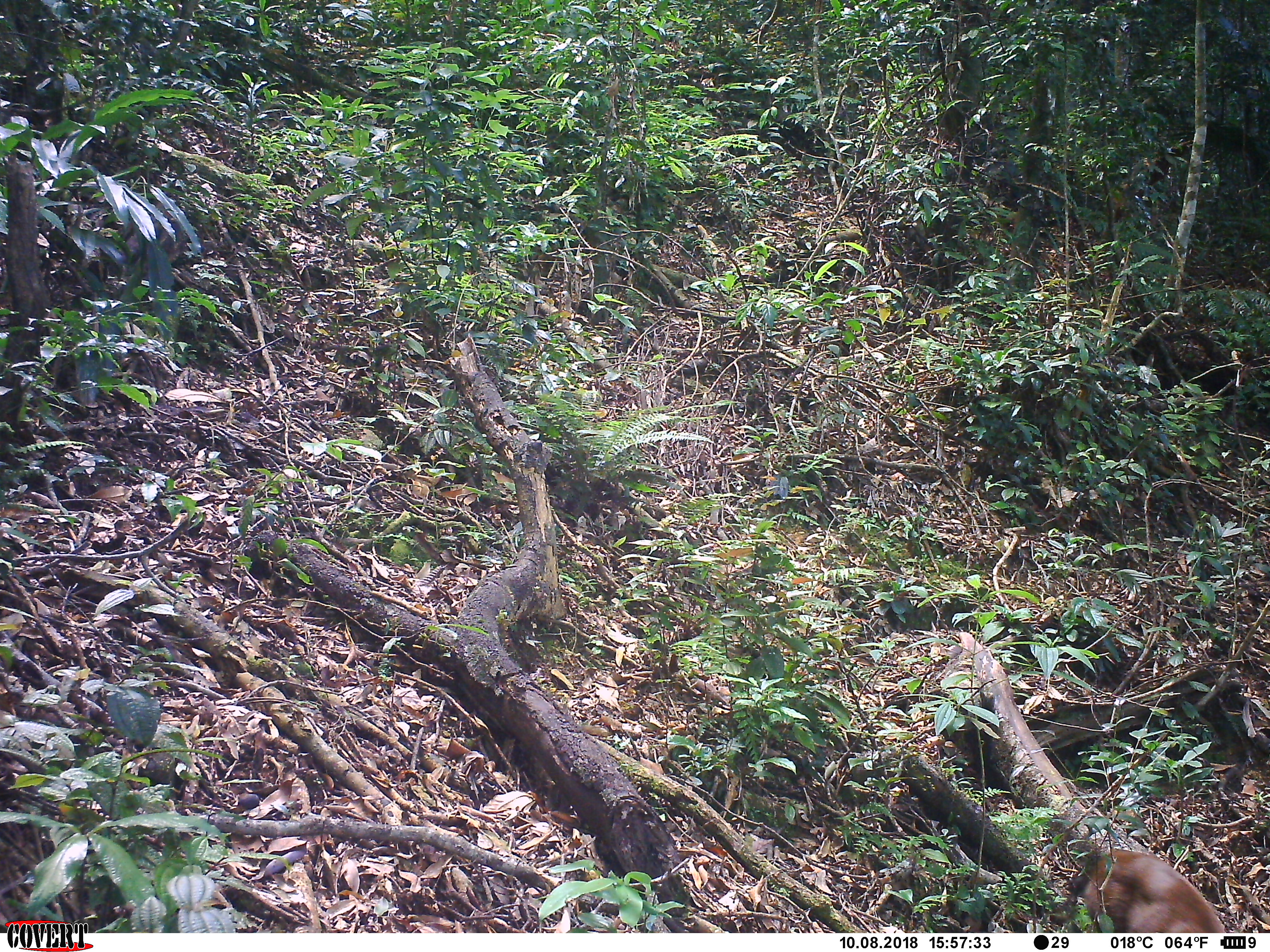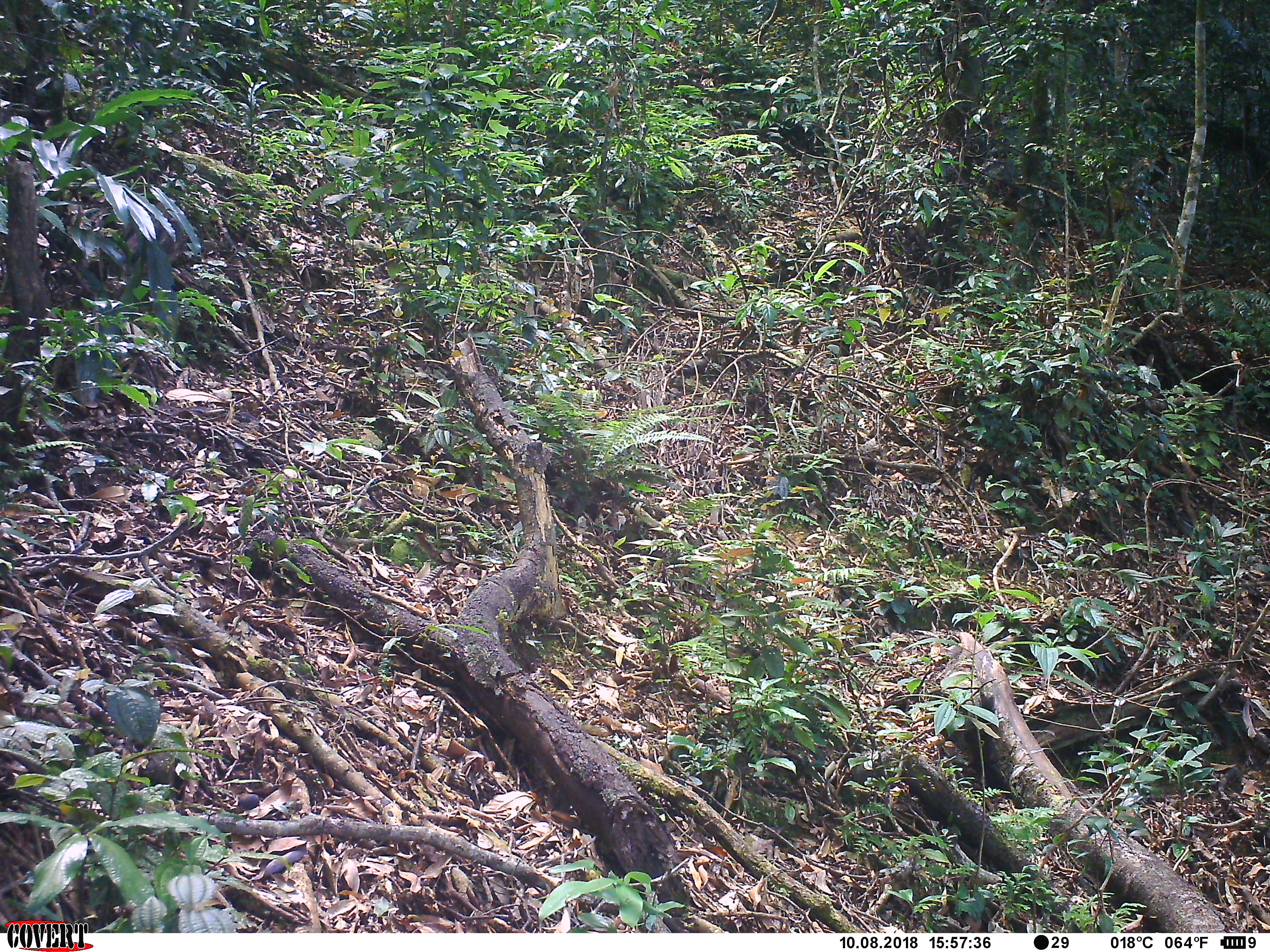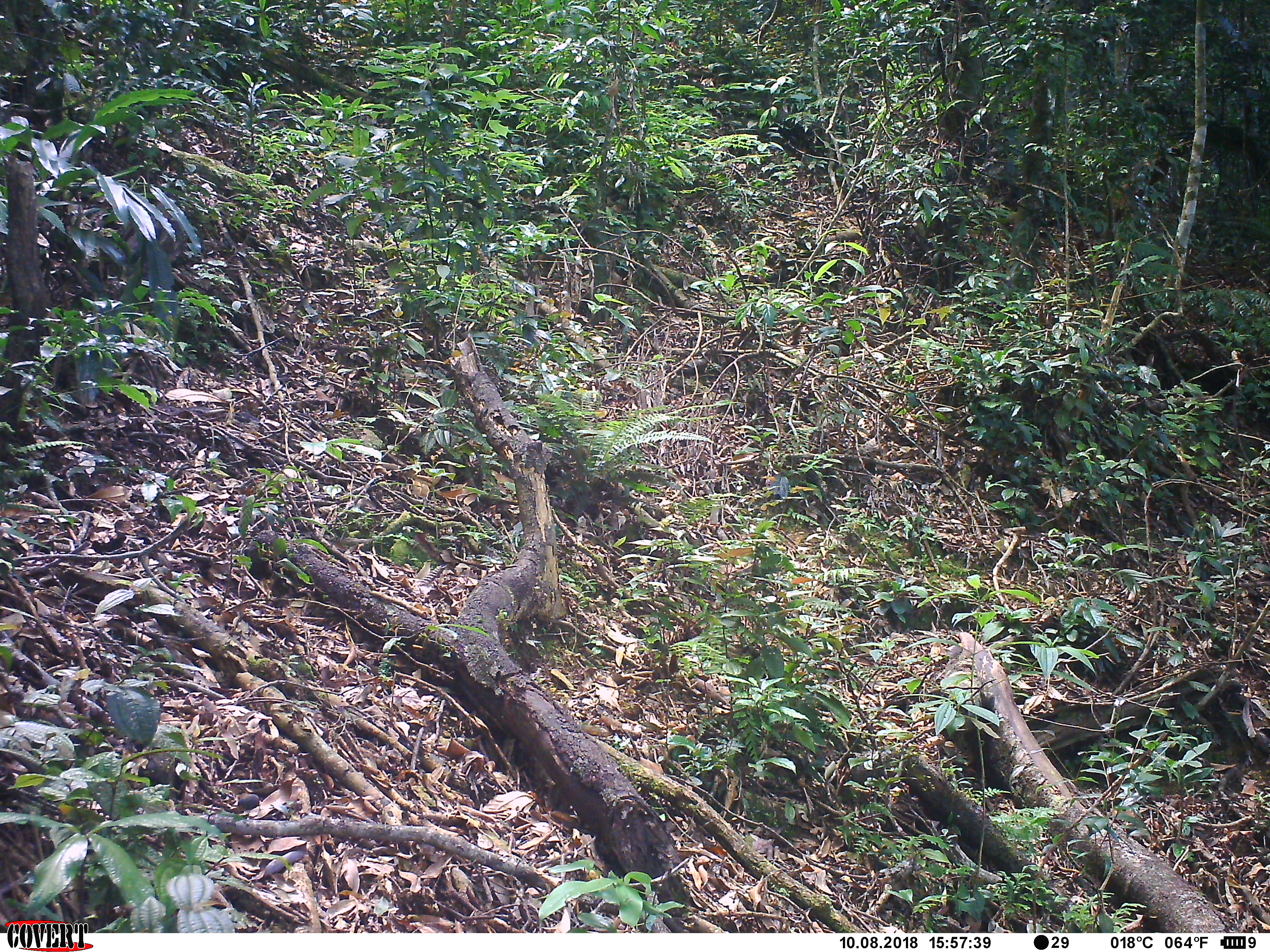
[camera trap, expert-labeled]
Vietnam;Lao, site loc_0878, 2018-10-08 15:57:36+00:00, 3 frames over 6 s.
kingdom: Animalia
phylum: Chordata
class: Mammalia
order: Artiodactyla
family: Cervidae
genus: Muntiacus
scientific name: Muntiacus rooseveltorum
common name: roosevelt's muntjac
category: roosevelts muntjac group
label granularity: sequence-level